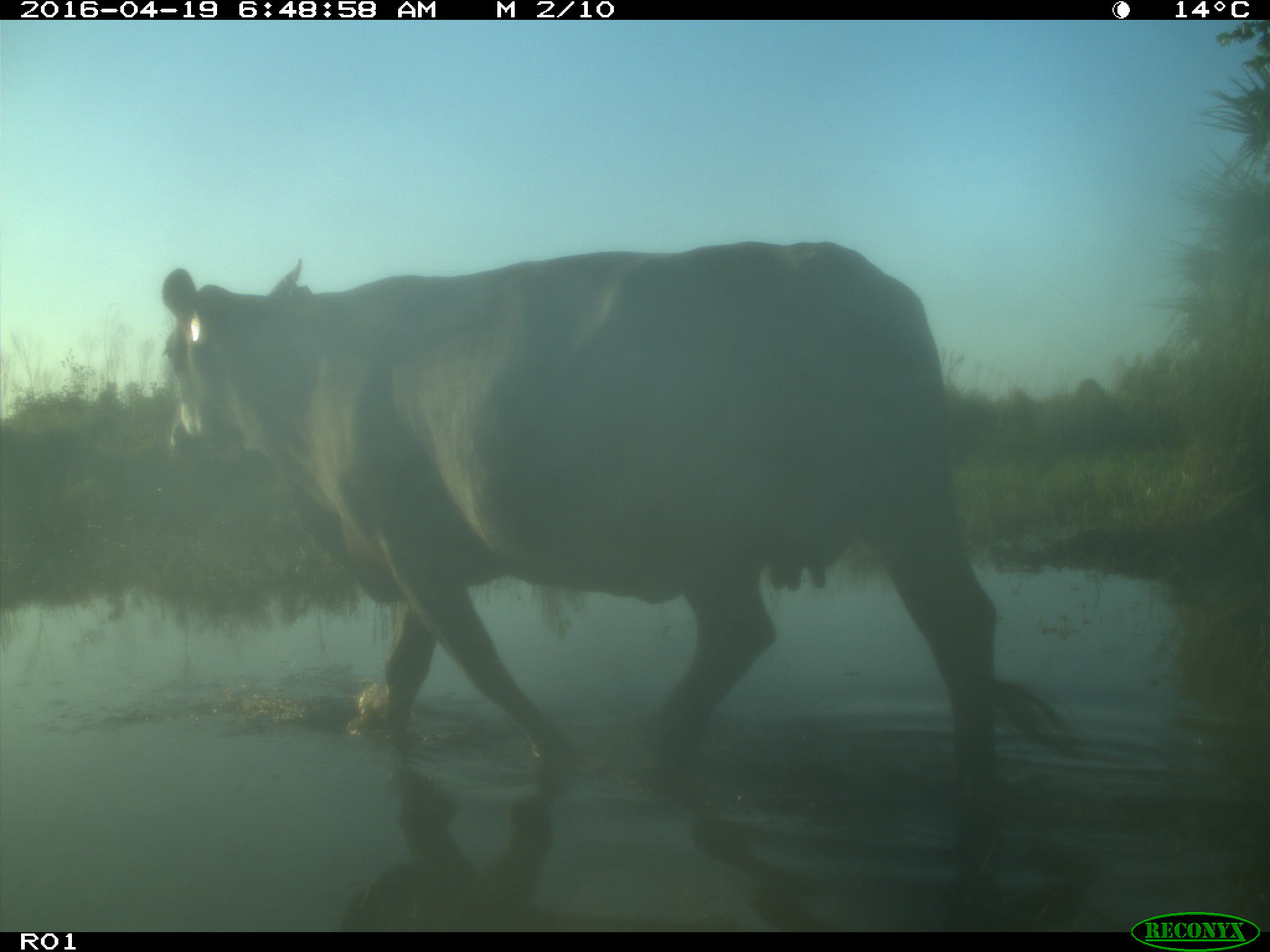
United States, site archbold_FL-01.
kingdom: Animalia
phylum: Chordata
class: Mammalia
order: Artiodactyla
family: Bovidae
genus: Bos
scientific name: Bos taurus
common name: domestic cow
Bos taurus (domestic cow).